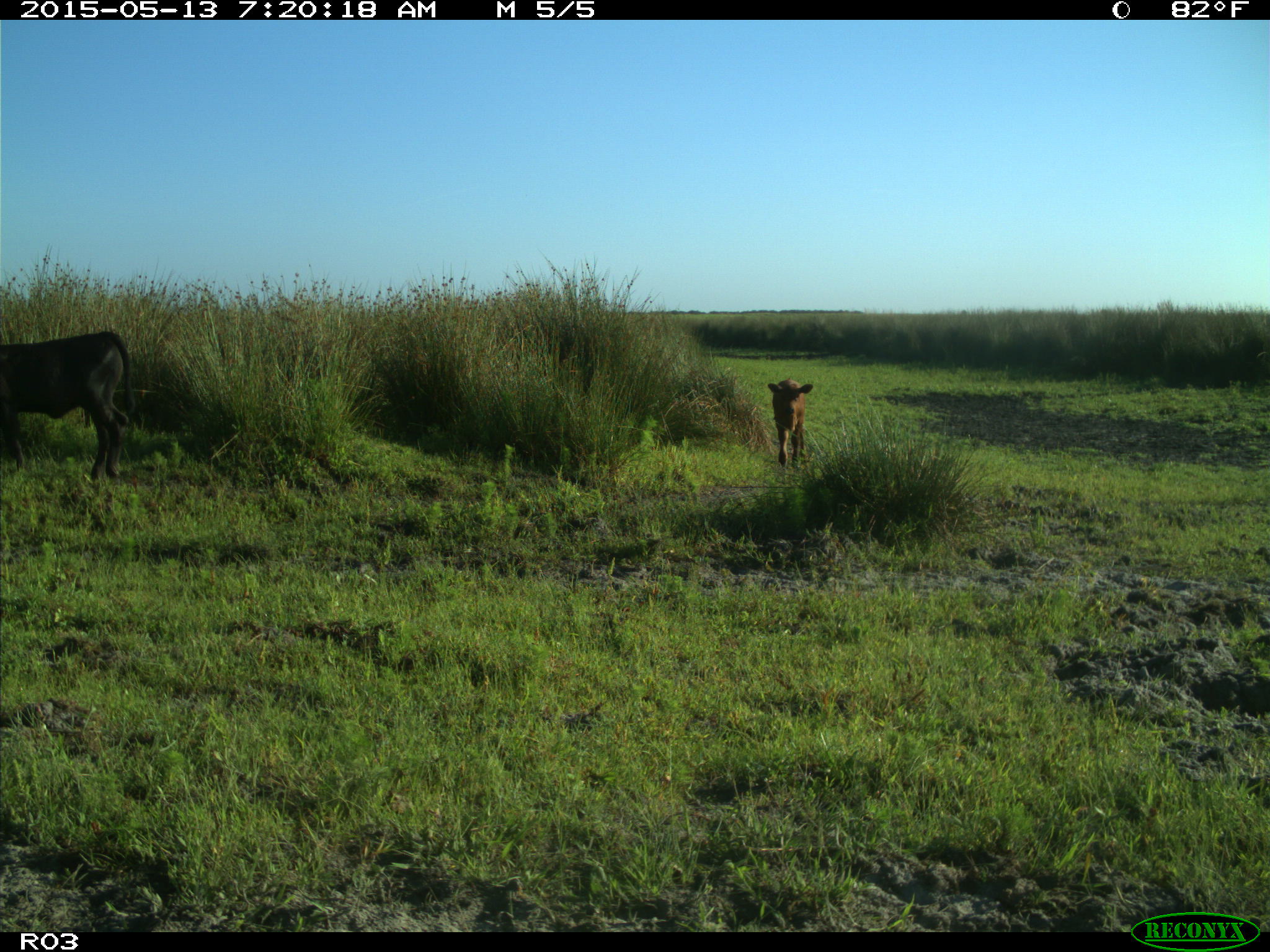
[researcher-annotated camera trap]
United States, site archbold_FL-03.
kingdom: Animalia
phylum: Chordata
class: Mammalia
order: Artiodactyla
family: Bovidae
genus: Bos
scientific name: Bos taurus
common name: domestic cow